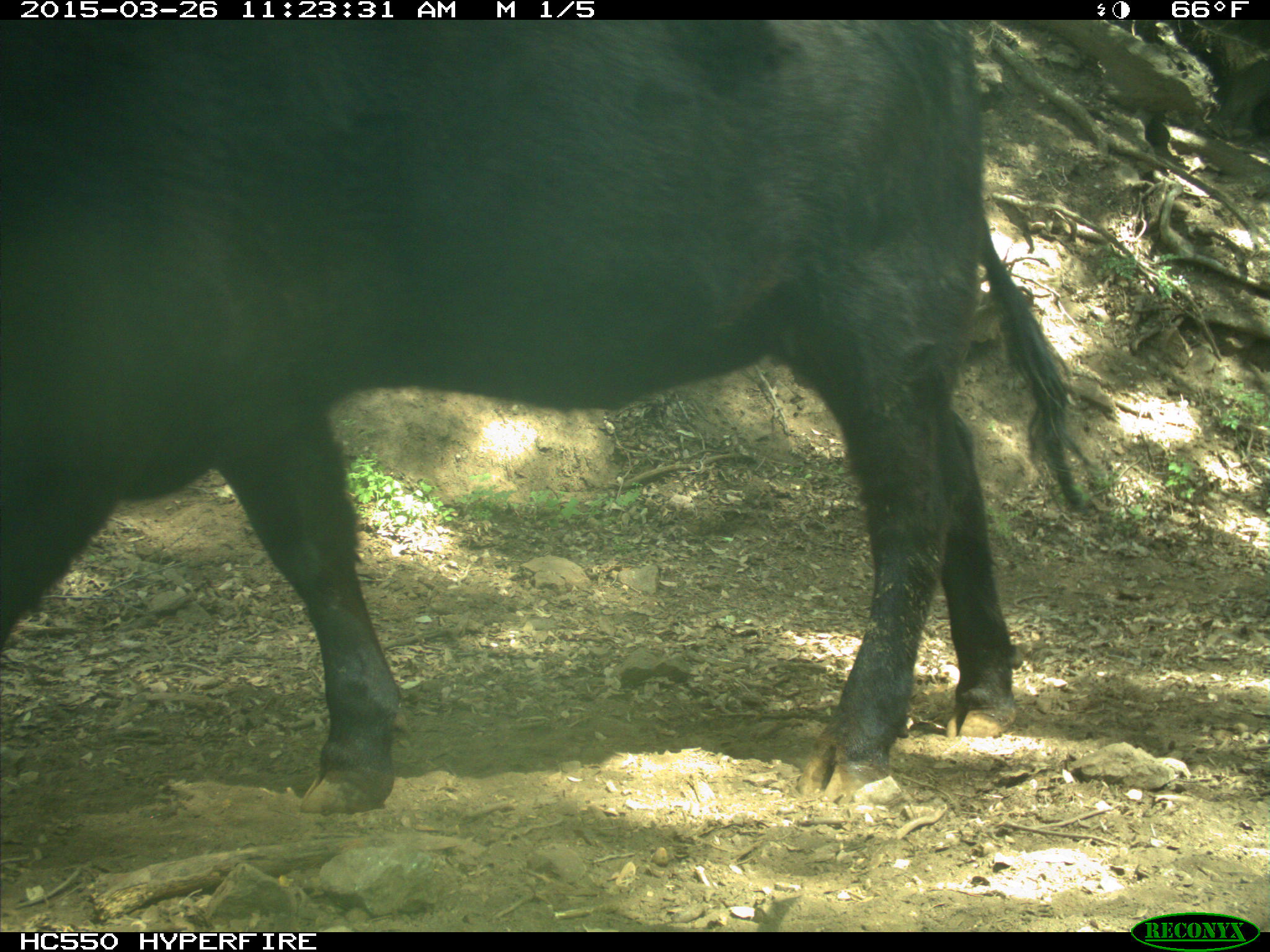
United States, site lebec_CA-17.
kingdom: Animalia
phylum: Chordata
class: Mammalia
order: Artiodactyla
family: Bovidae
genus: Bos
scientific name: Bos taurus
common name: domestic cow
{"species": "Bos taurus (domestic cow)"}